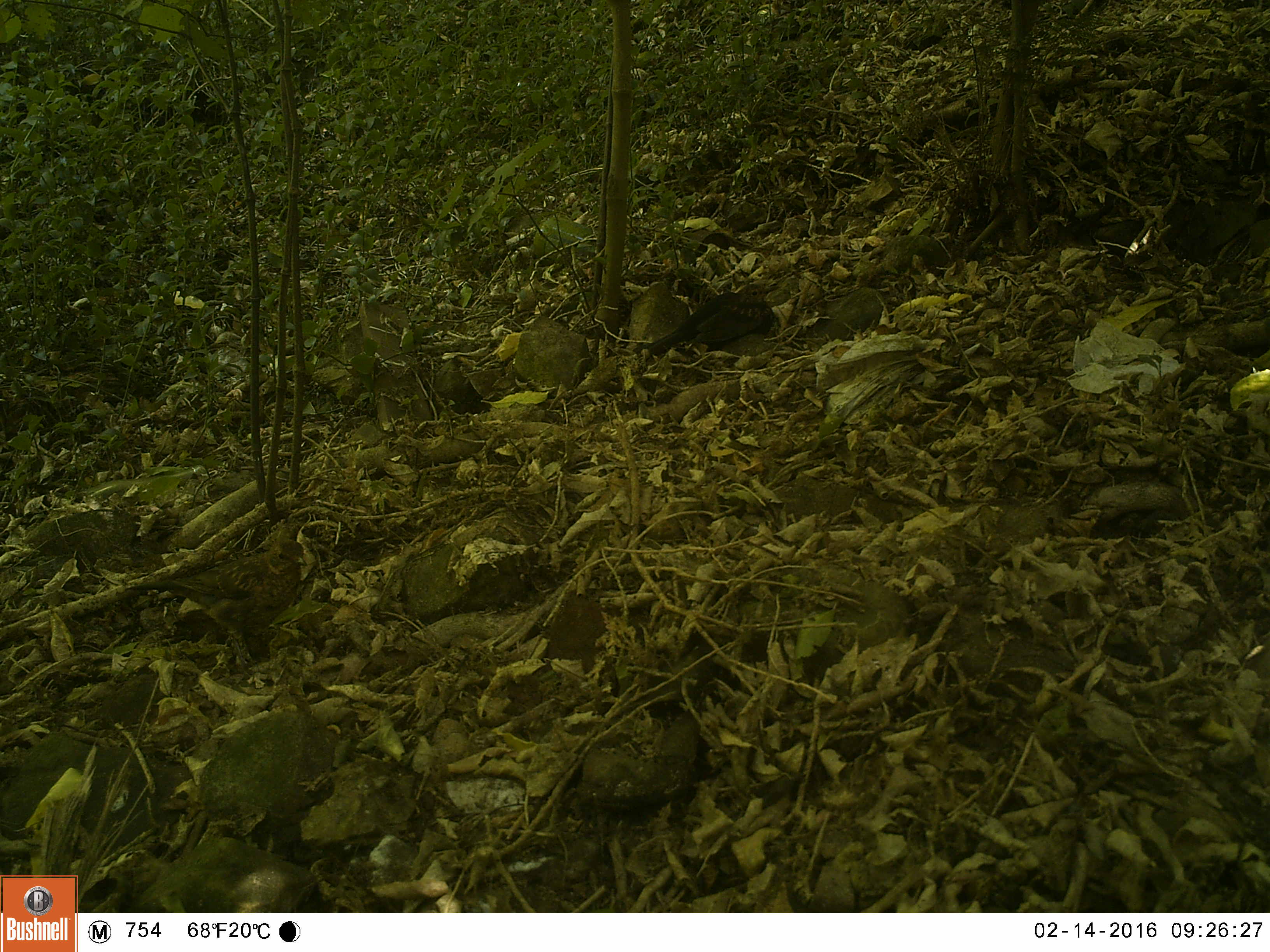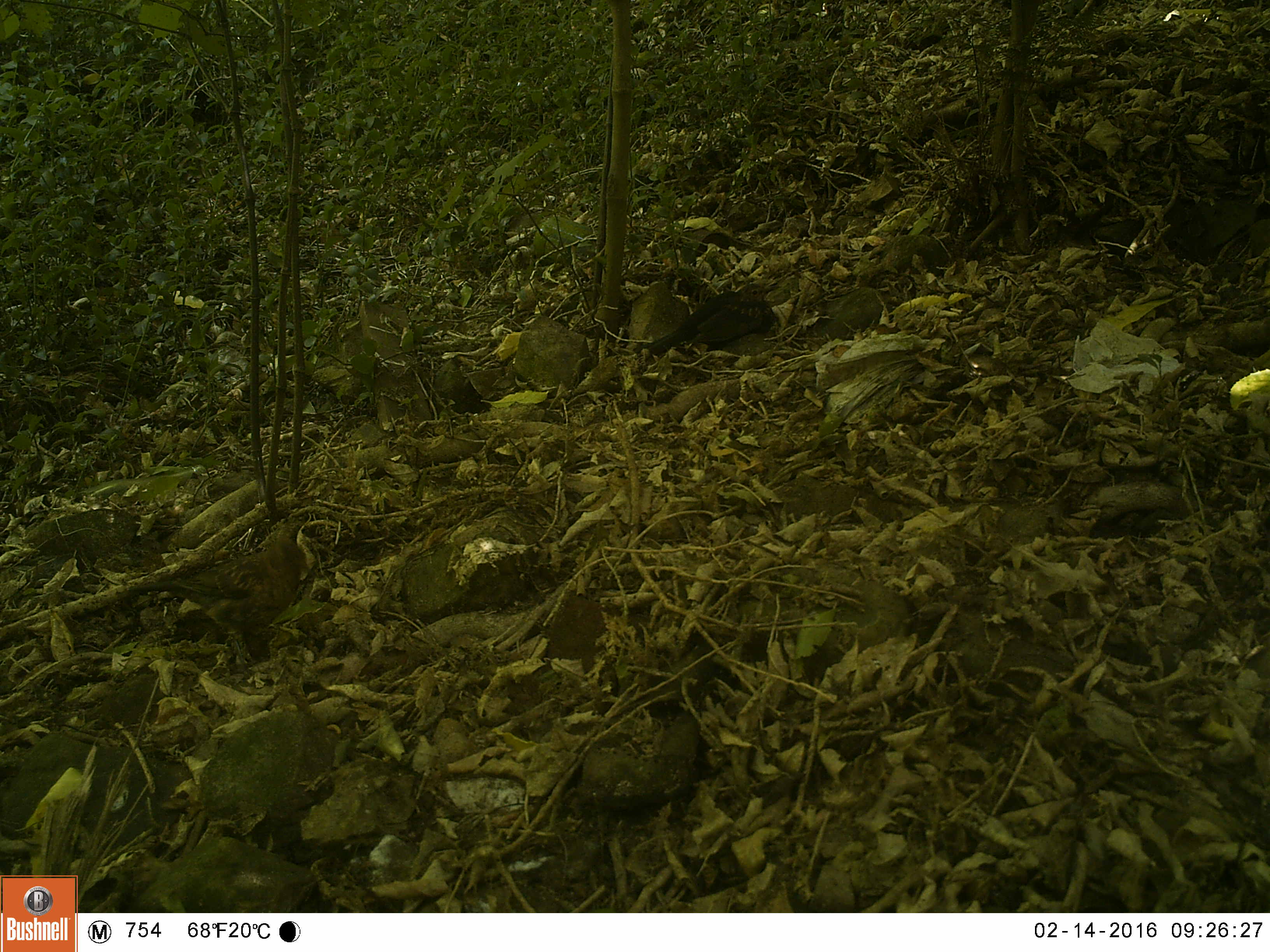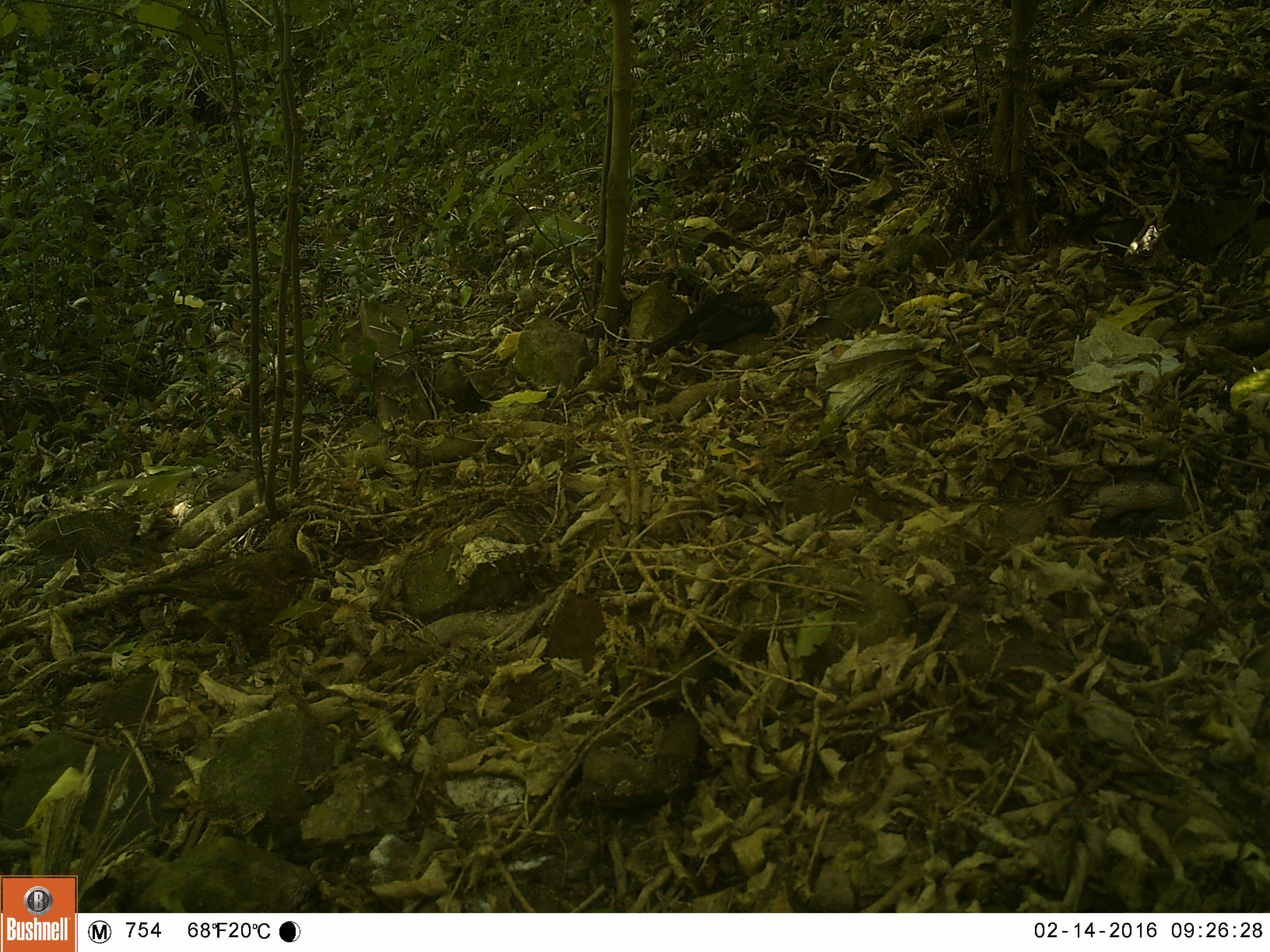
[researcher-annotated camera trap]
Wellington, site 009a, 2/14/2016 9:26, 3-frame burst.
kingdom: Animalia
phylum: Chordata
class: Aves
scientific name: Aves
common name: bird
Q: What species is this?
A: Bird (Aves).